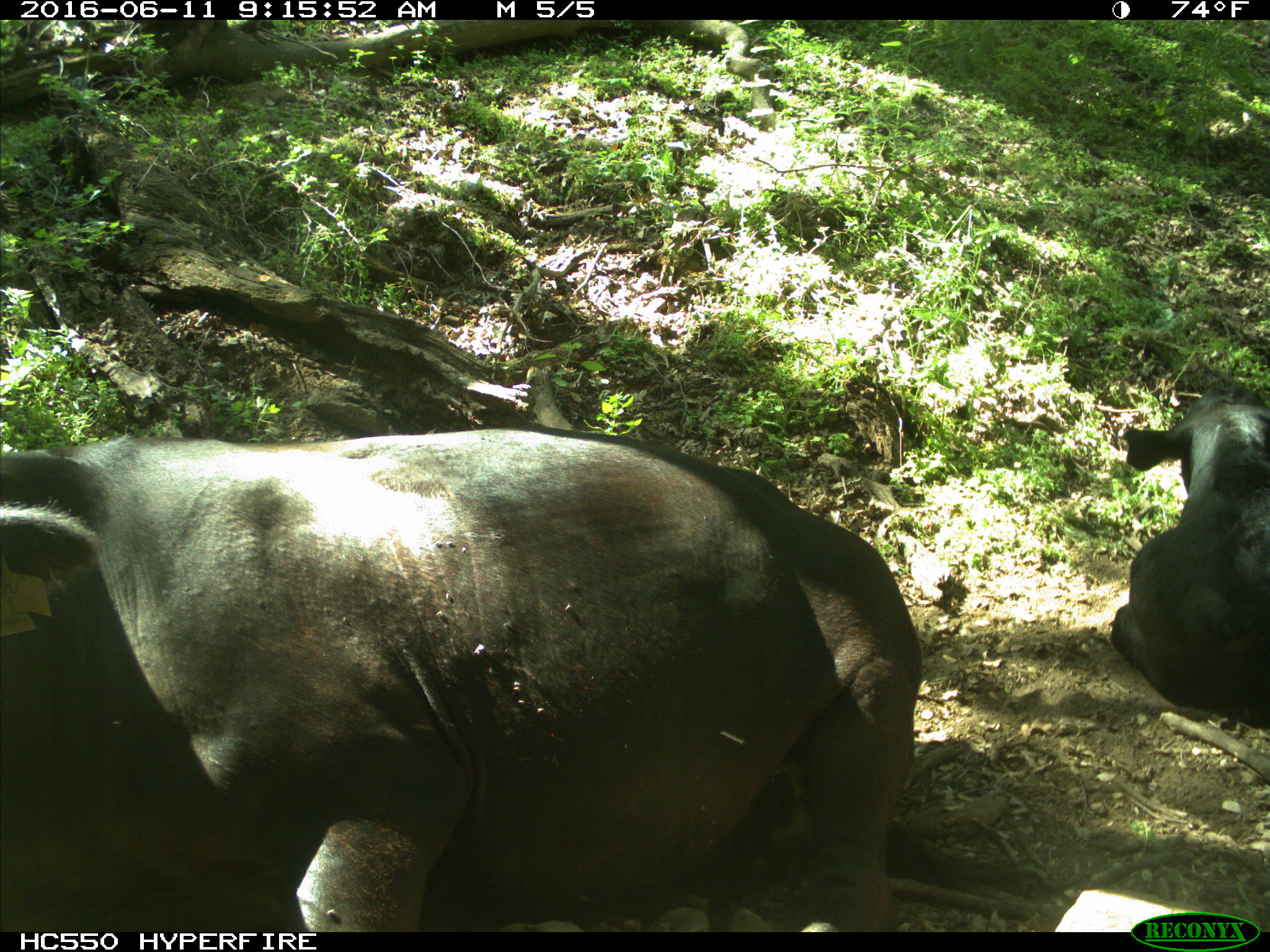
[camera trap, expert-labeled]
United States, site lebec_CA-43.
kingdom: Animalia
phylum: Chordata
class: Mammalia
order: Artiodactyla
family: Bovidae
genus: Bos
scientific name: Bos taurus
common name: domestic cow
Bos taurus (domestic cow).